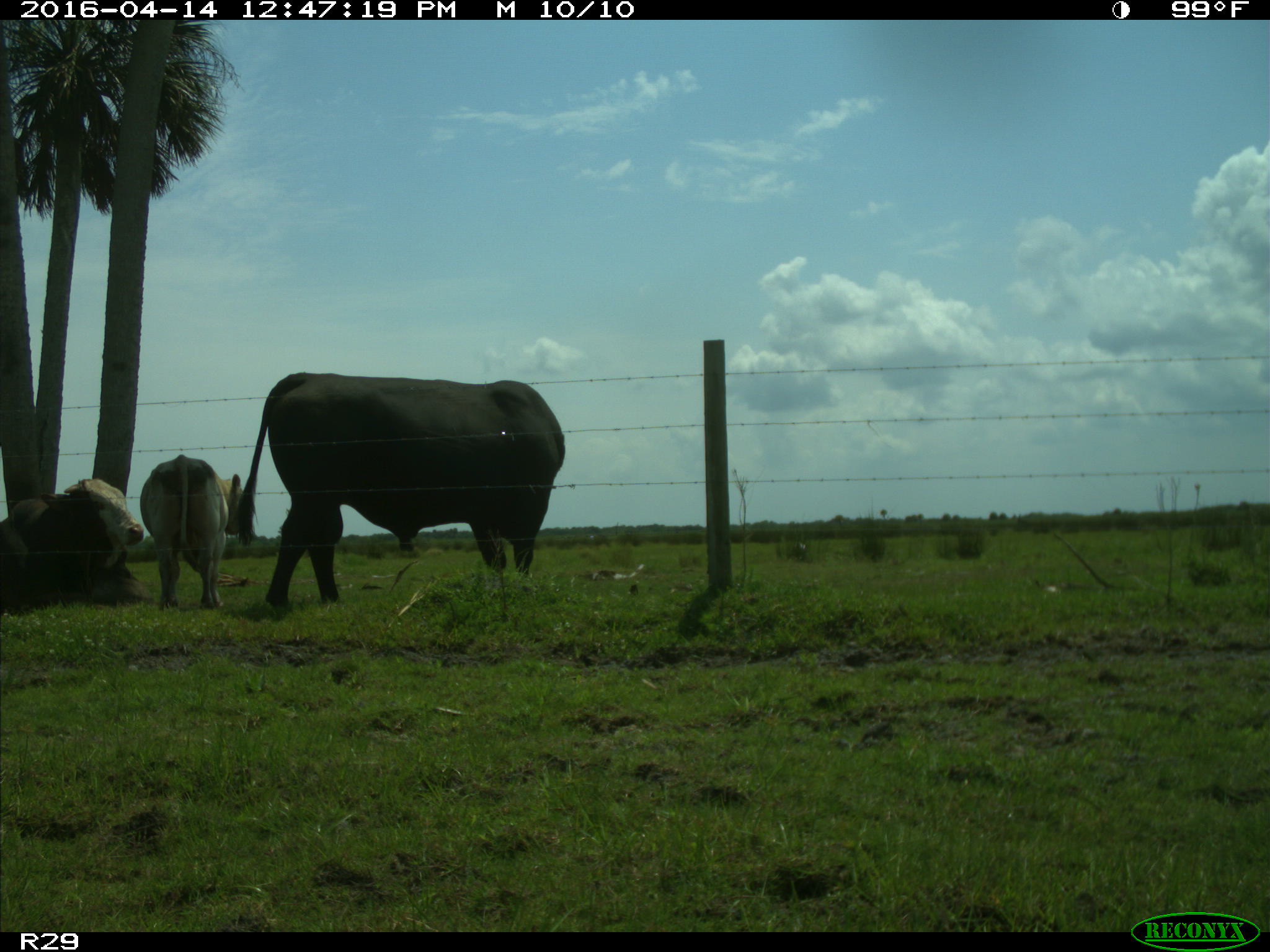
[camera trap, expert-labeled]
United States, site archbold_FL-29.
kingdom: Animalia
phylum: Chordata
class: Mammalia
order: Artiodactyla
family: Bovidae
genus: Bos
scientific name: Bos taurus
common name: domestic cow